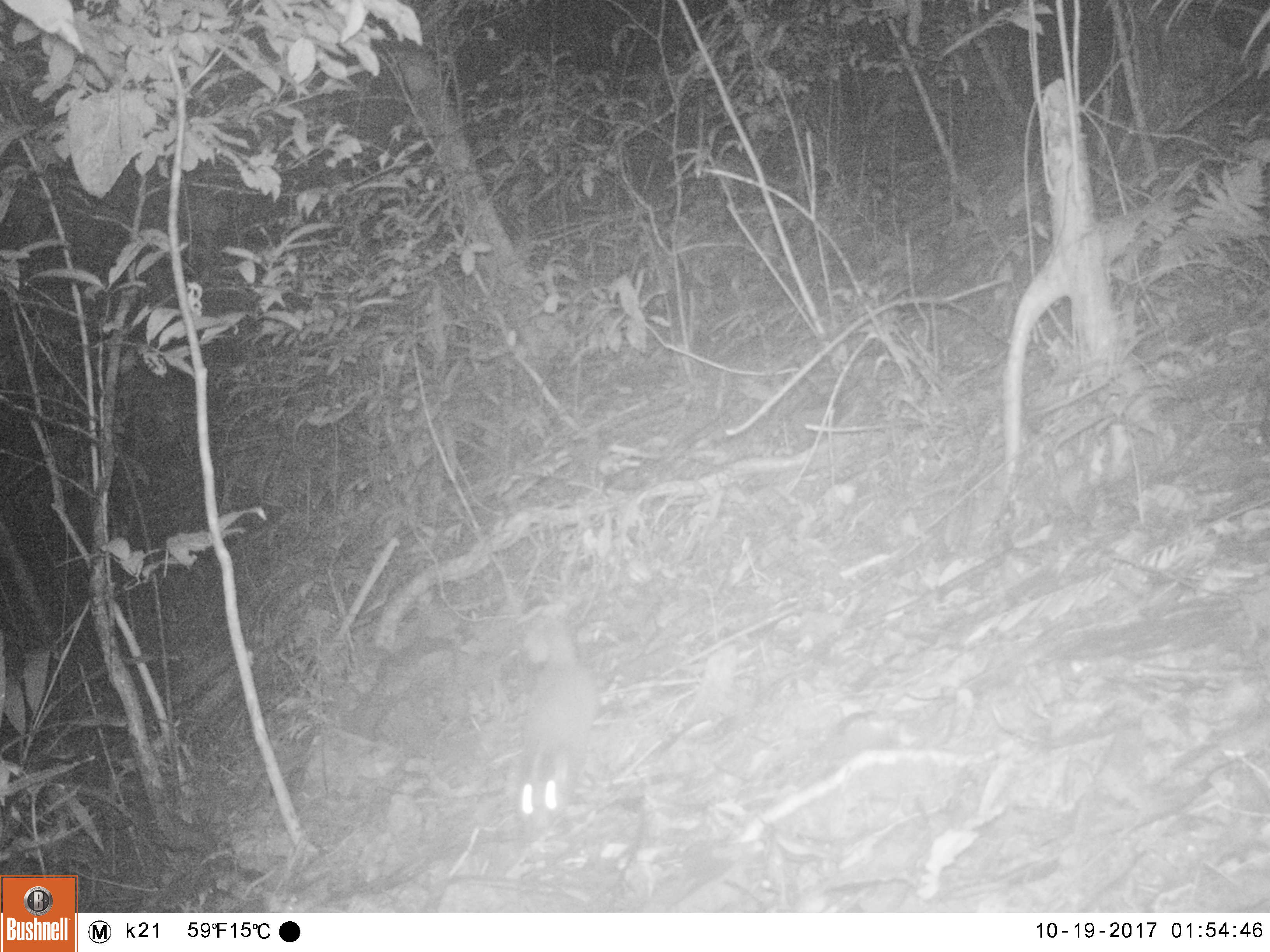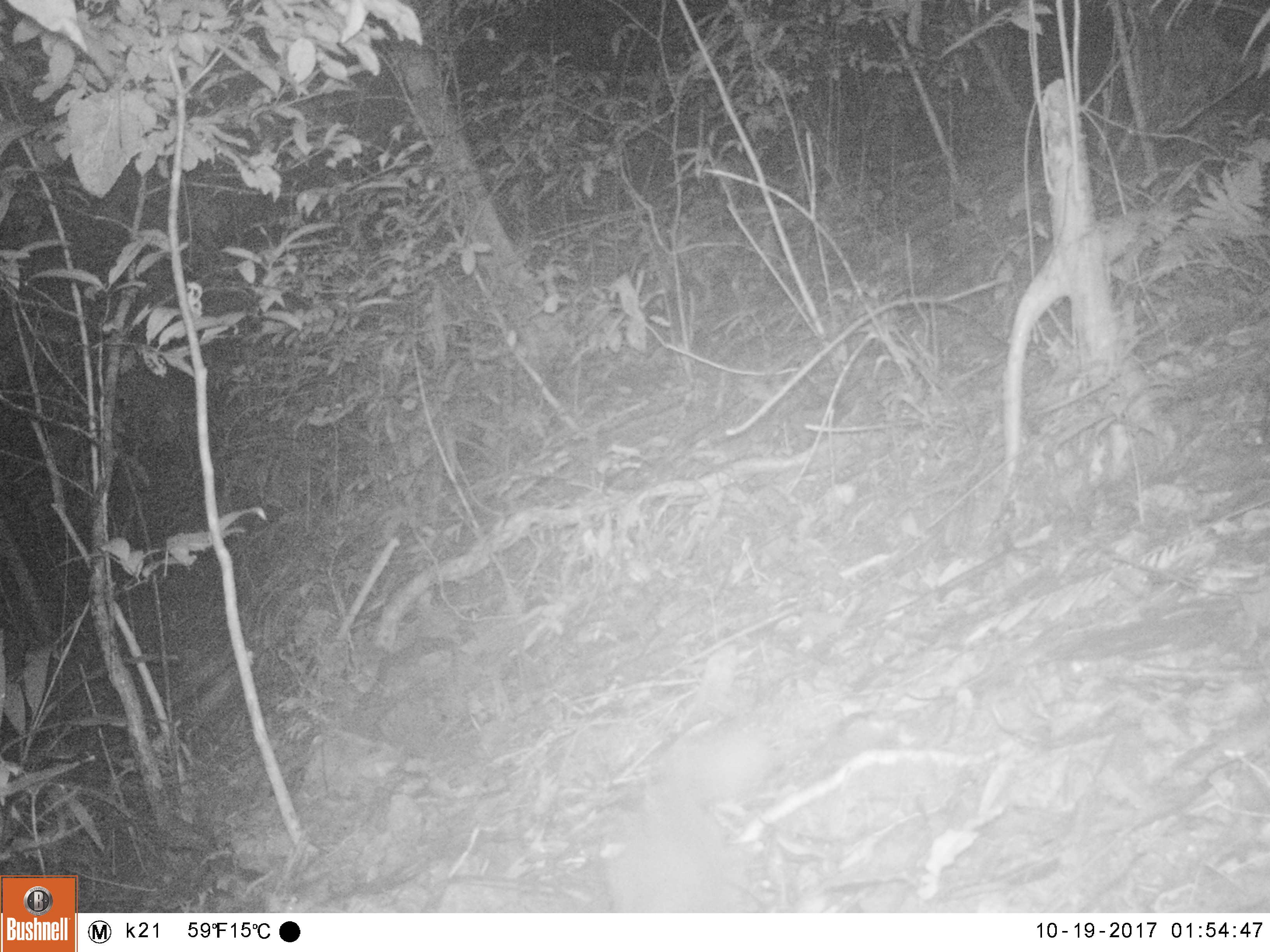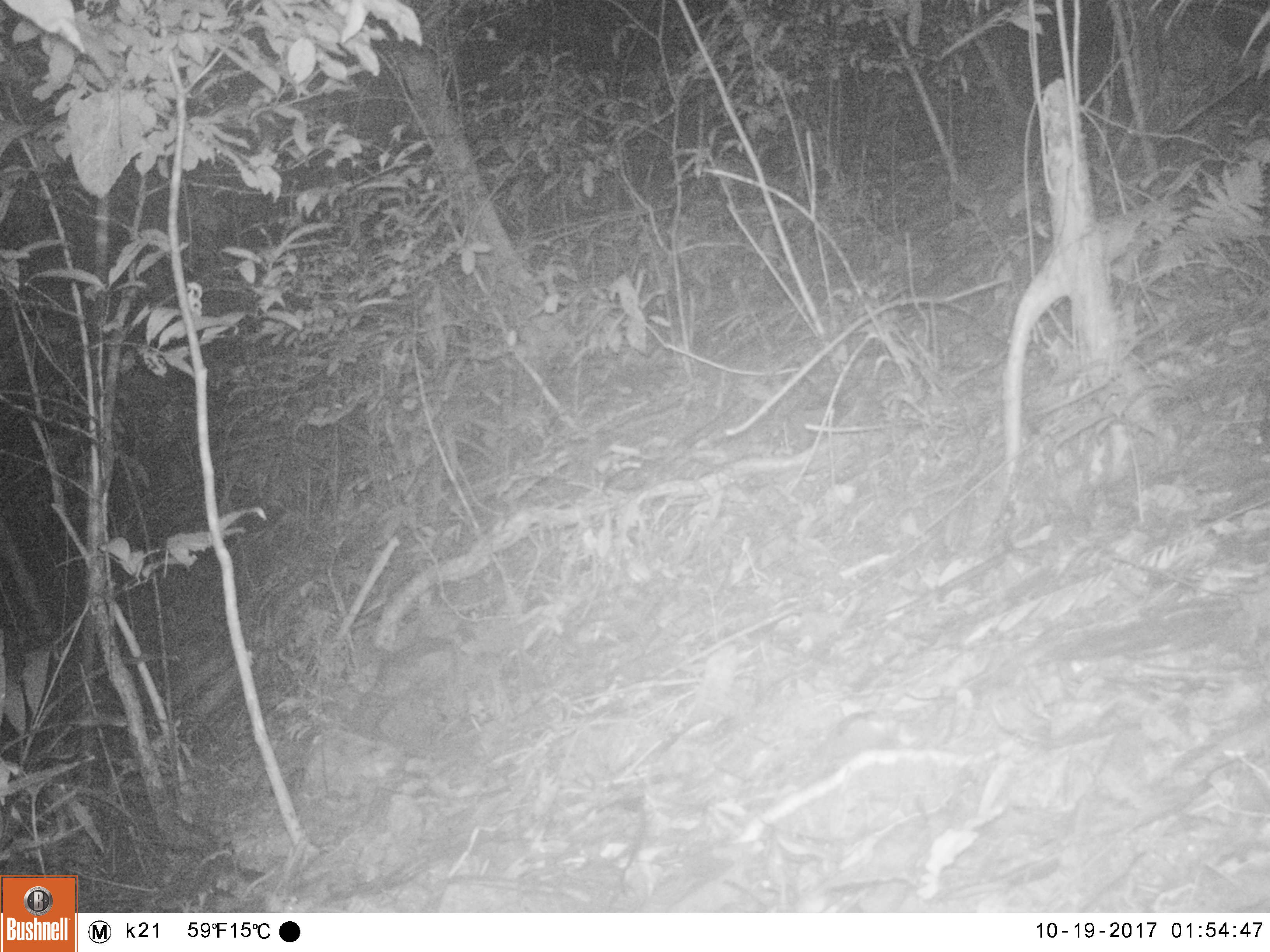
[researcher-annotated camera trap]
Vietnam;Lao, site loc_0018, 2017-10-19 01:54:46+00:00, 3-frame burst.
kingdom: Animalia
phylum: Chordata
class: Mammalia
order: Carnivora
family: Mustelidae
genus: Melogale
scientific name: Melogale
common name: ferret badger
Ferret badger (Melogale). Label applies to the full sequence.